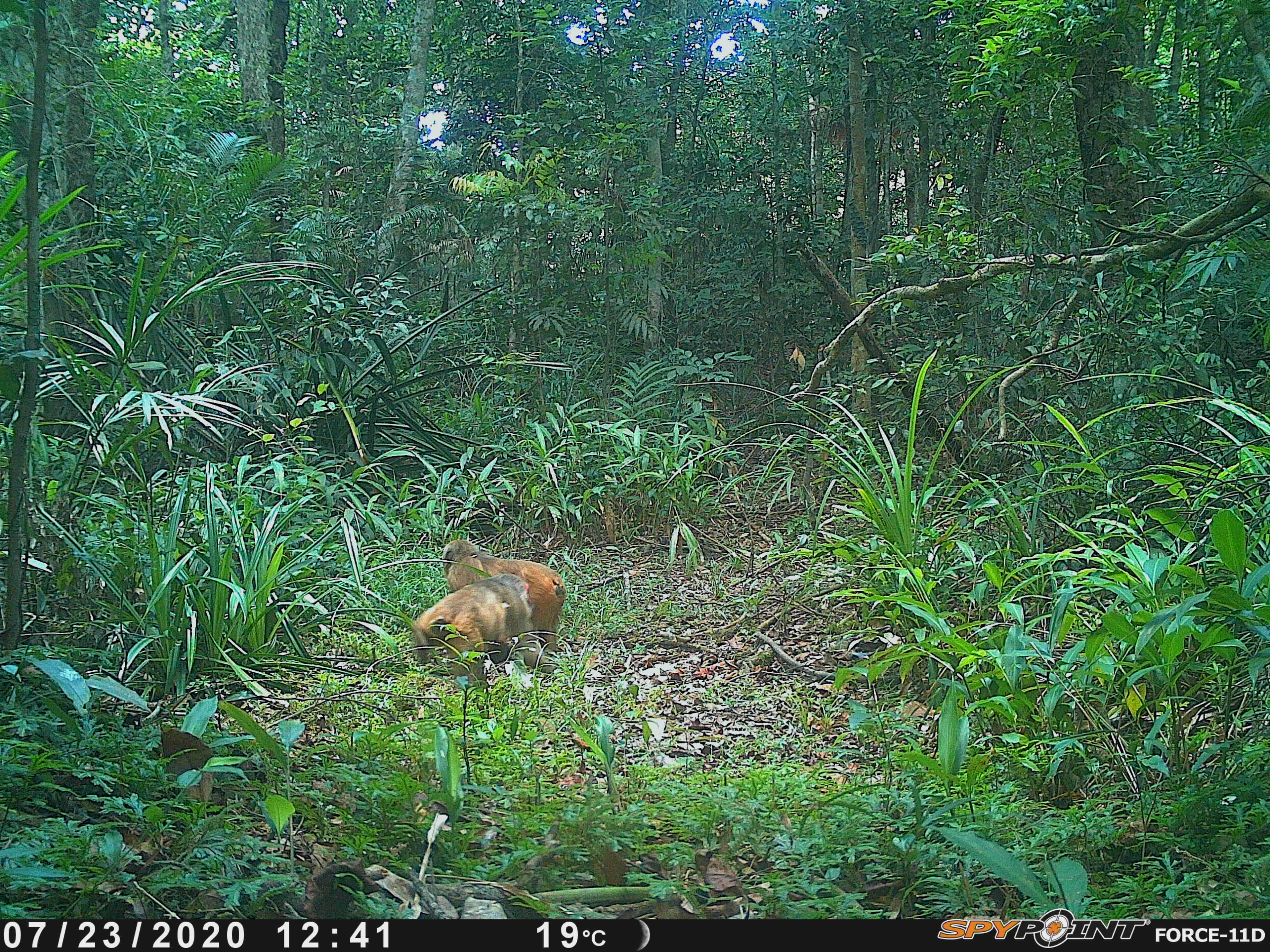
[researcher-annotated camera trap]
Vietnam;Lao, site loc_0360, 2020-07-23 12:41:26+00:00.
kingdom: Animalia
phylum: Chordata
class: Mammalia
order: Primates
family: Cercopithecidae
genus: Macaca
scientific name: Macaca arctoides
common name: stump-tailed macaque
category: stump tailed macaque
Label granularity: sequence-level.